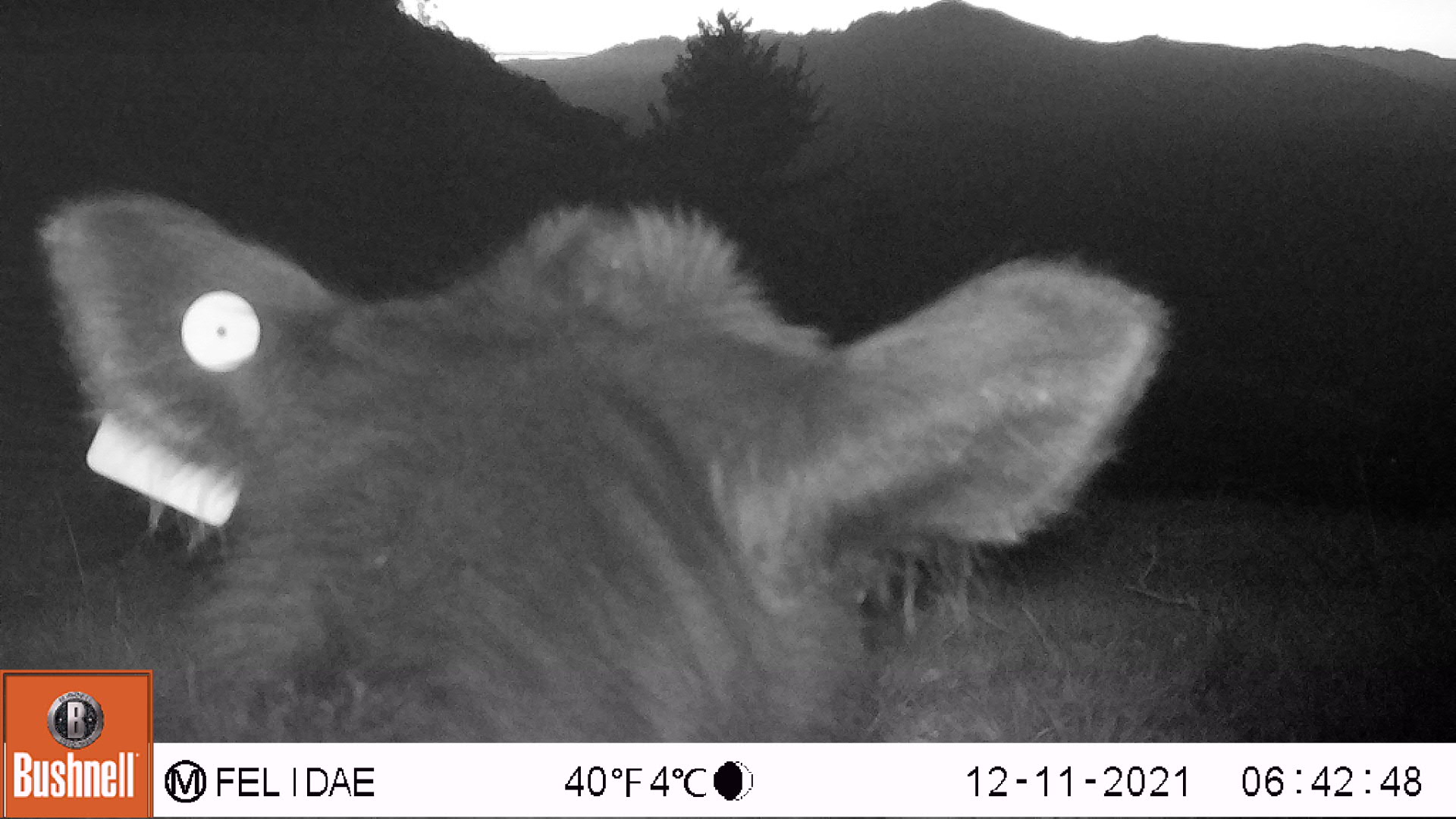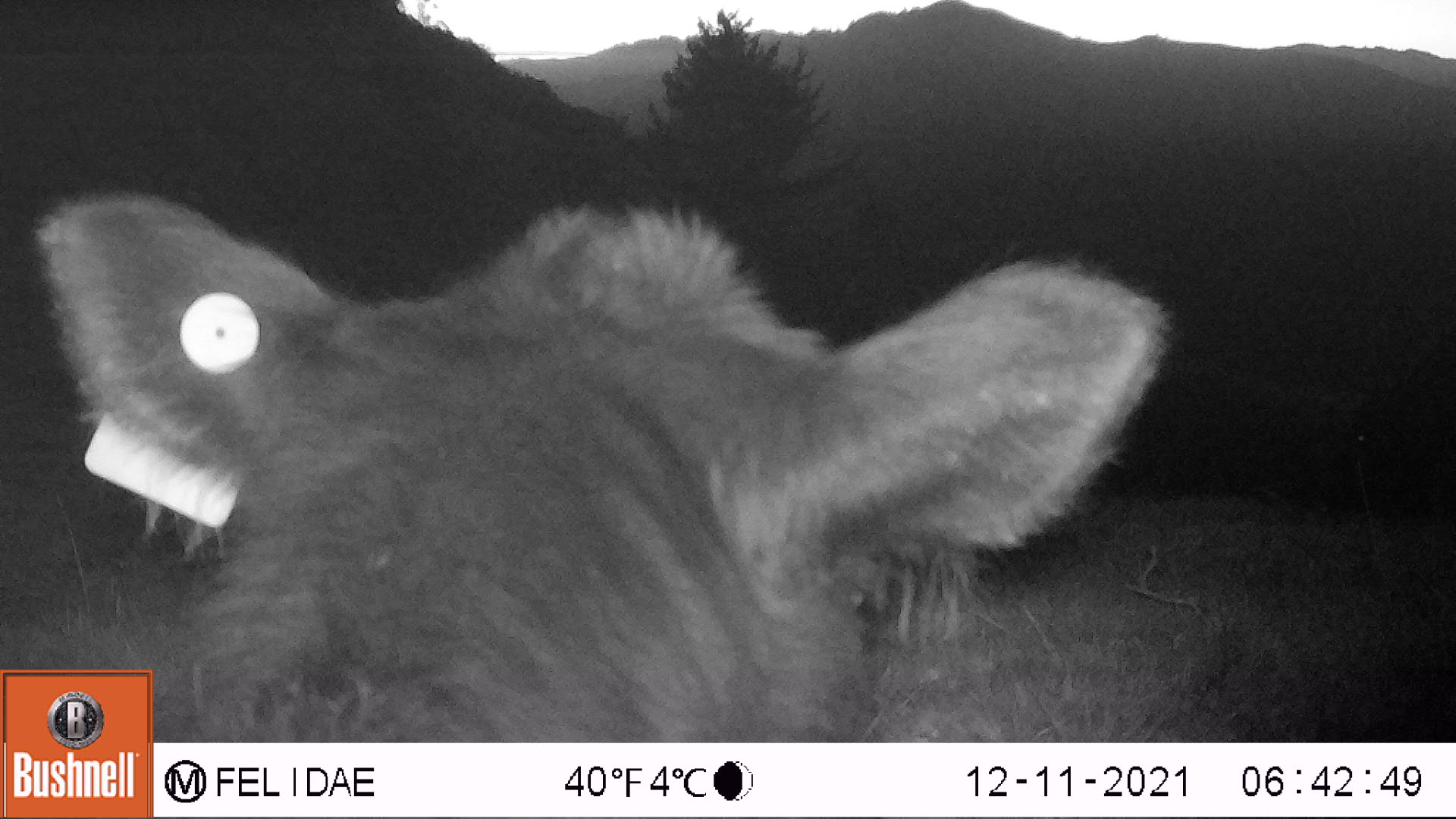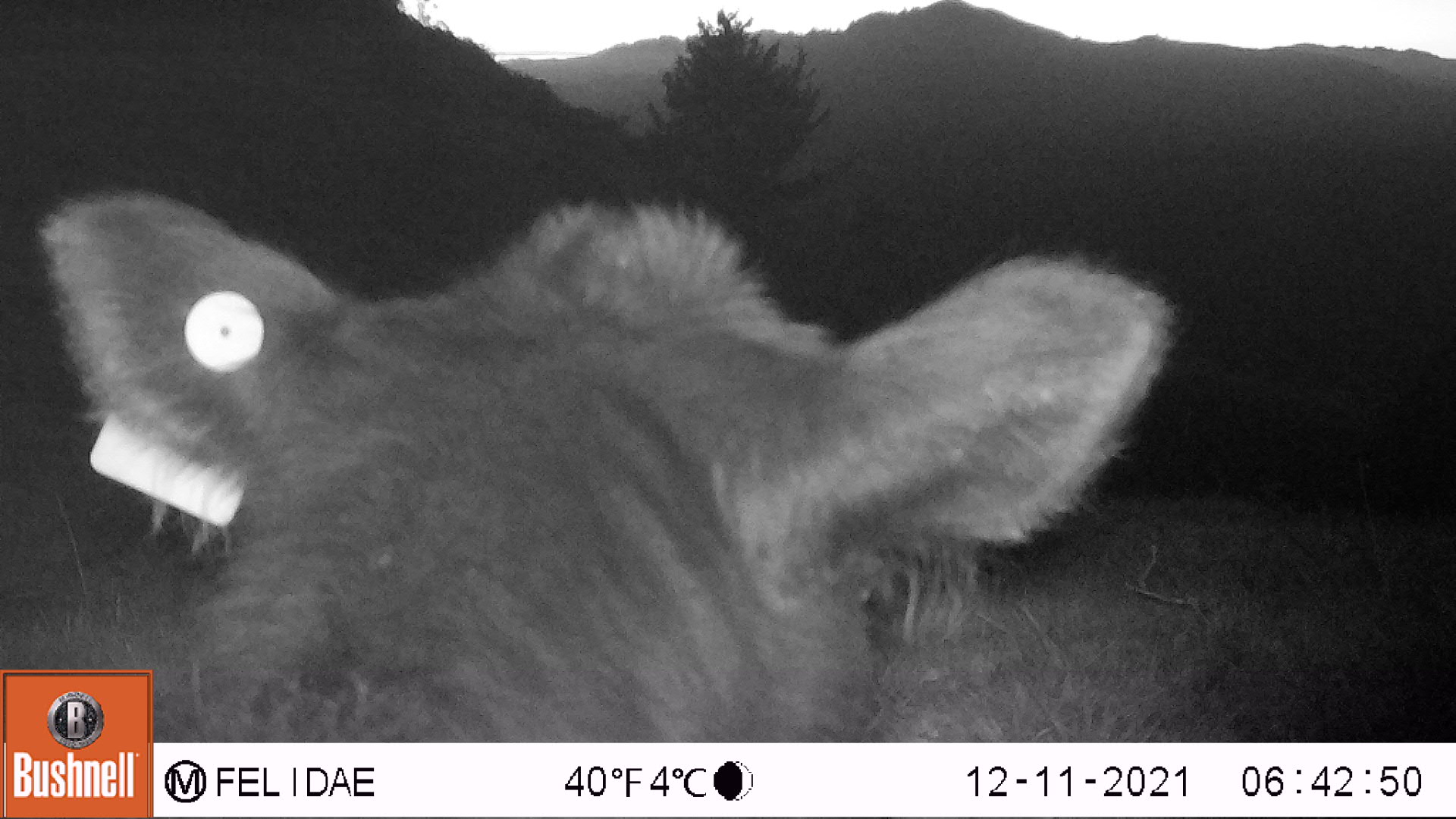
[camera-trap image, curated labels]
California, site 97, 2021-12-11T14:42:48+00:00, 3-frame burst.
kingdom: Animalia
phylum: Chordata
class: Mammalia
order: Artiodactyla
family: Bovidae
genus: Bos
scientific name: Bos taurus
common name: domestic cattle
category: cattle